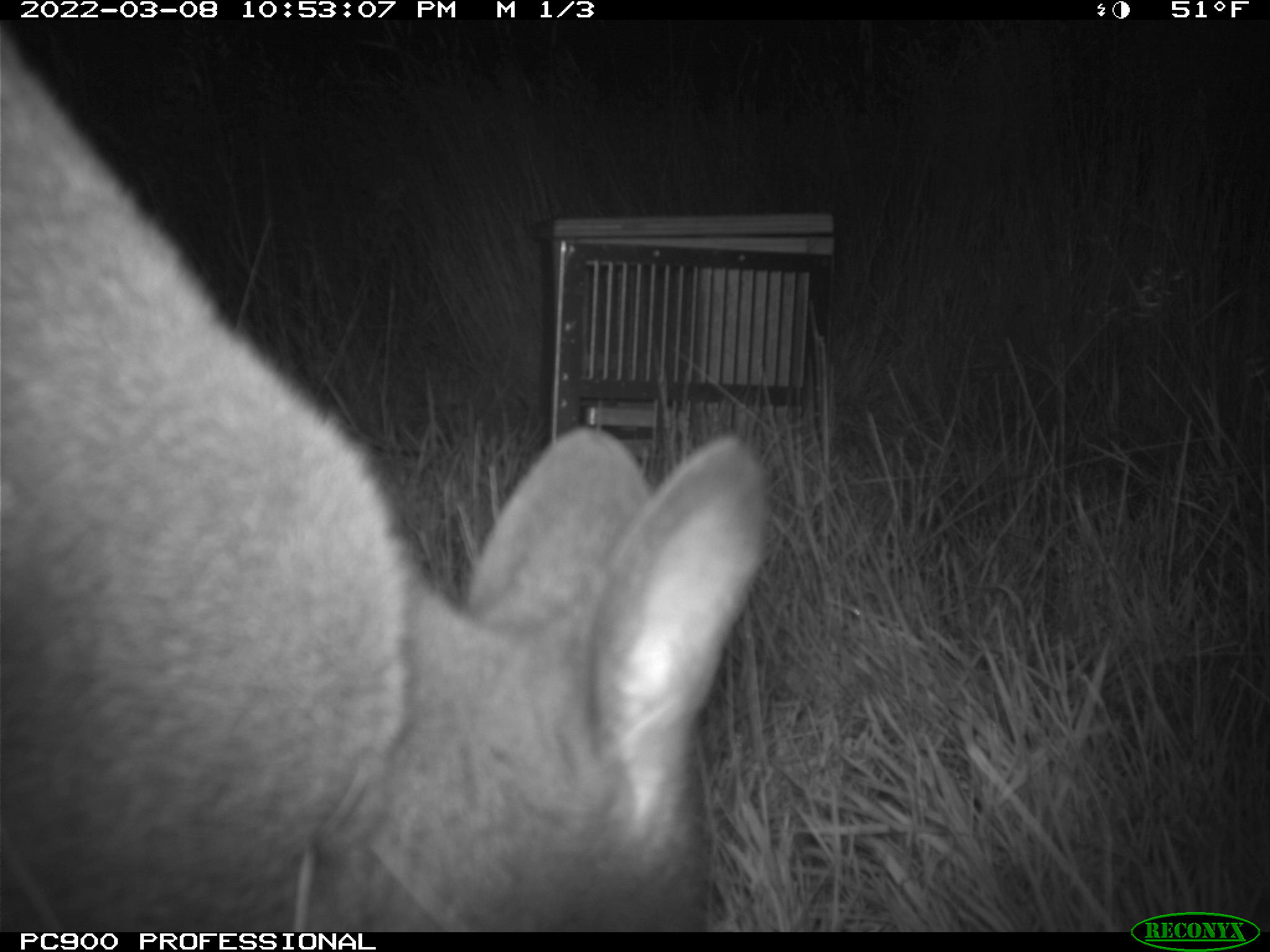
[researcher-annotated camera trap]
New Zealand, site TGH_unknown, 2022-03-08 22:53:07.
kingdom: Animalia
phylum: Chordata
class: Mammalia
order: Diprotodontia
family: Macropodidae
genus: Notamacropus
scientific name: Notamacropus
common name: wallaby